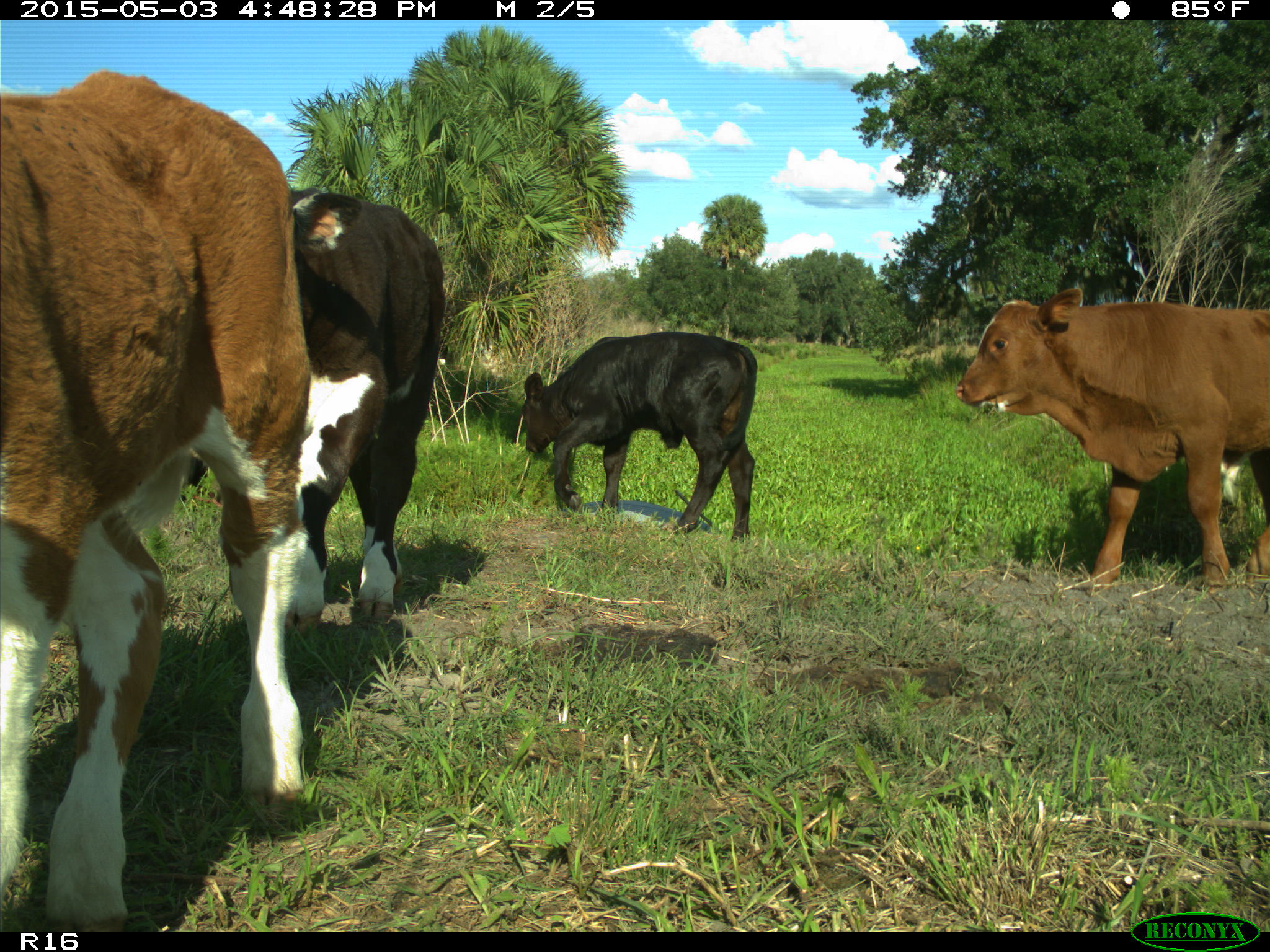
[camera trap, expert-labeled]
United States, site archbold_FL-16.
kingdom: Animalia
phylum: Chordata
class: Mammalia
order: Artiodactyla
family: Bovidae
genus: Bos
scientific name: Bos taurus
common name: domestic cow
Bos taurus (domestic cow).